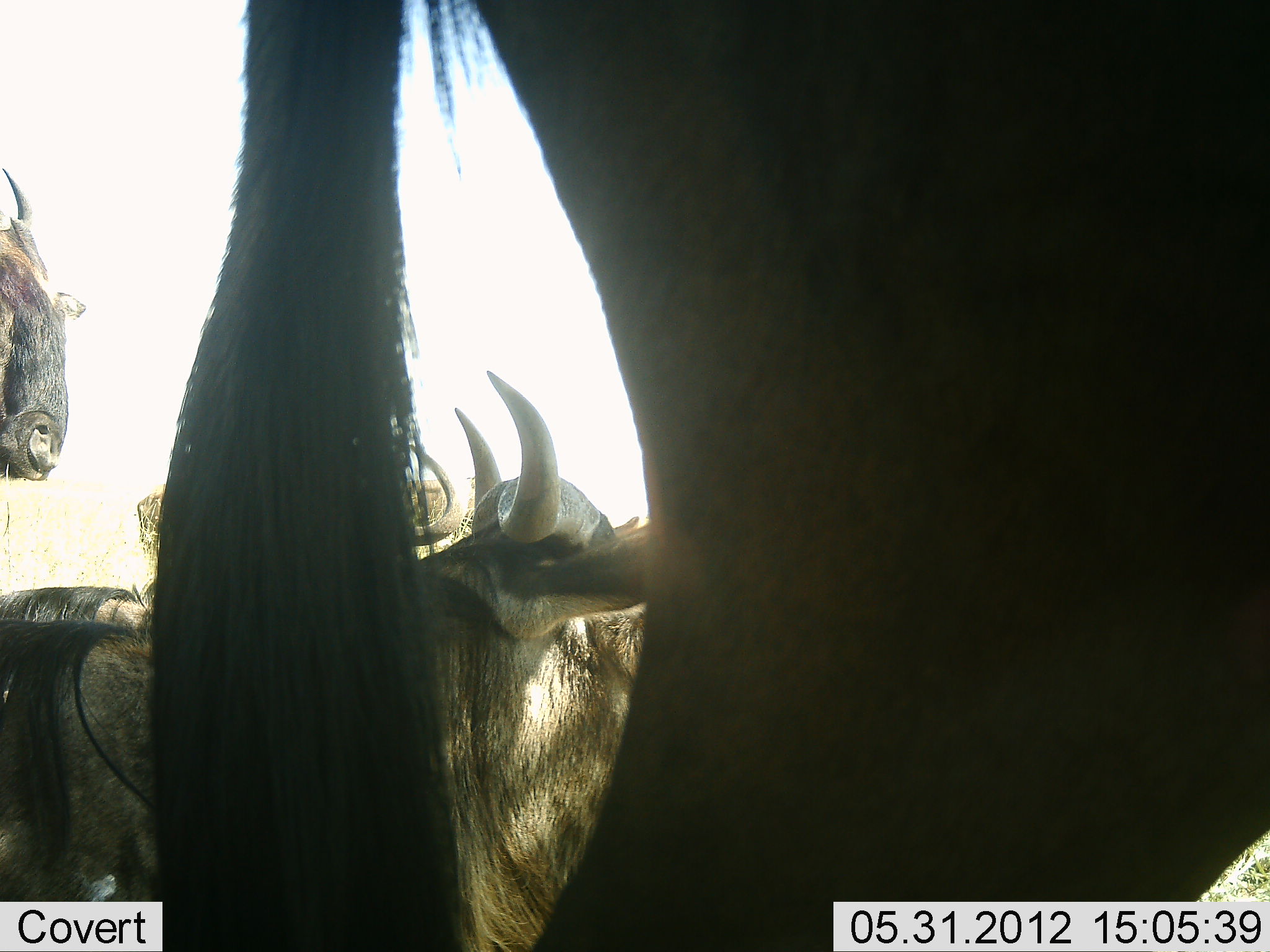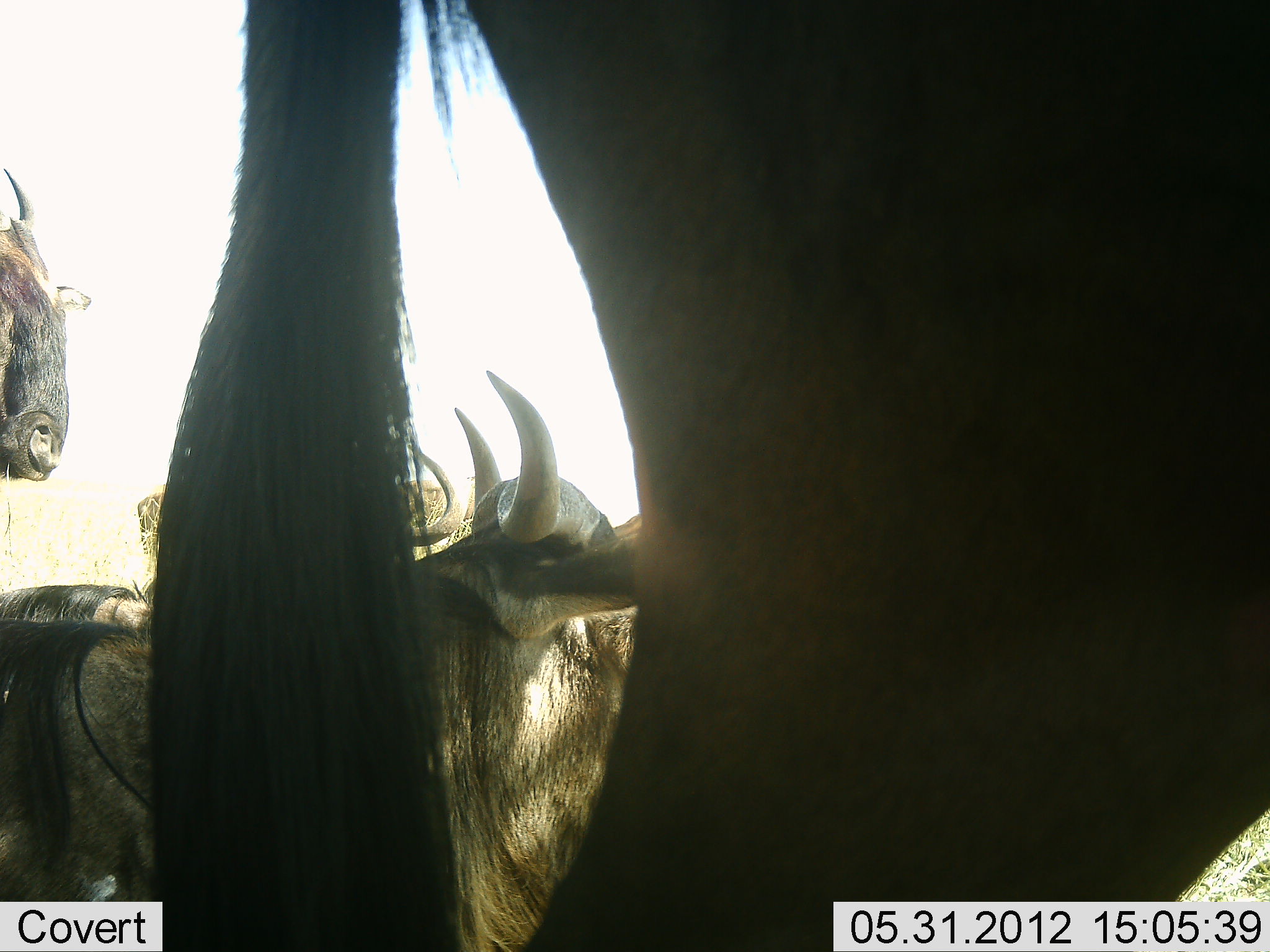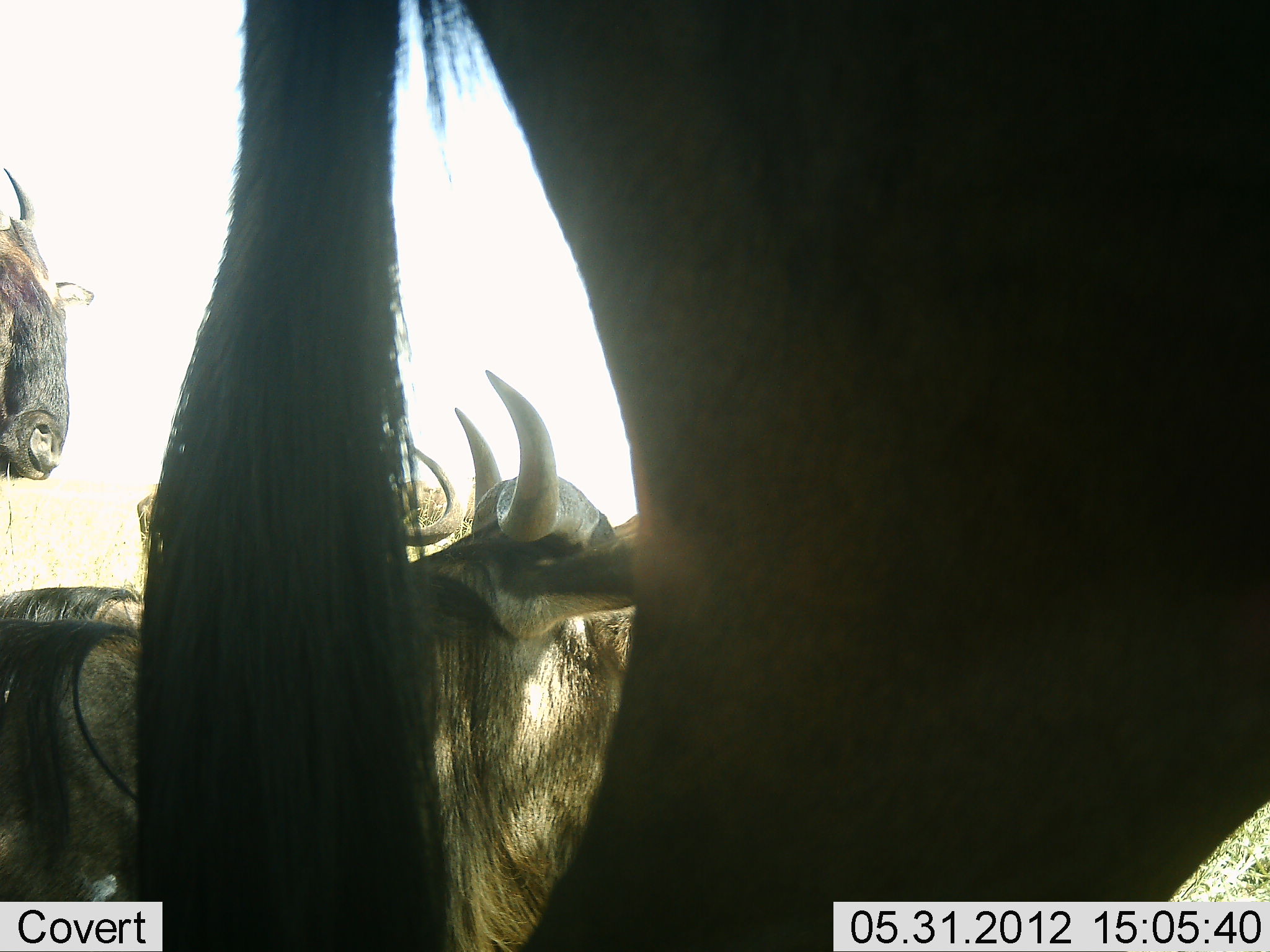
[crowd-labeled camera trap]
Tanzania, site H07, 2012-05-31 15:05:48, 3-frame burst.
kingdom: Animalia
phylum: Chordata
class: Mammalia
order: Artiodactyla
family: Bovidae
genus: Connochaetes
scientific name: Connochaetes taurinus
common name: blue wildebeest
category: wildebeest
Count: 4.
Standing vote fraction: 90%.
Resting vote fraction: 50%.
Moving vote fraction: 0%.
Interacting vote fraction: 0%.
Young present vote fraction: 0%.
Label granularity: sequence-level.